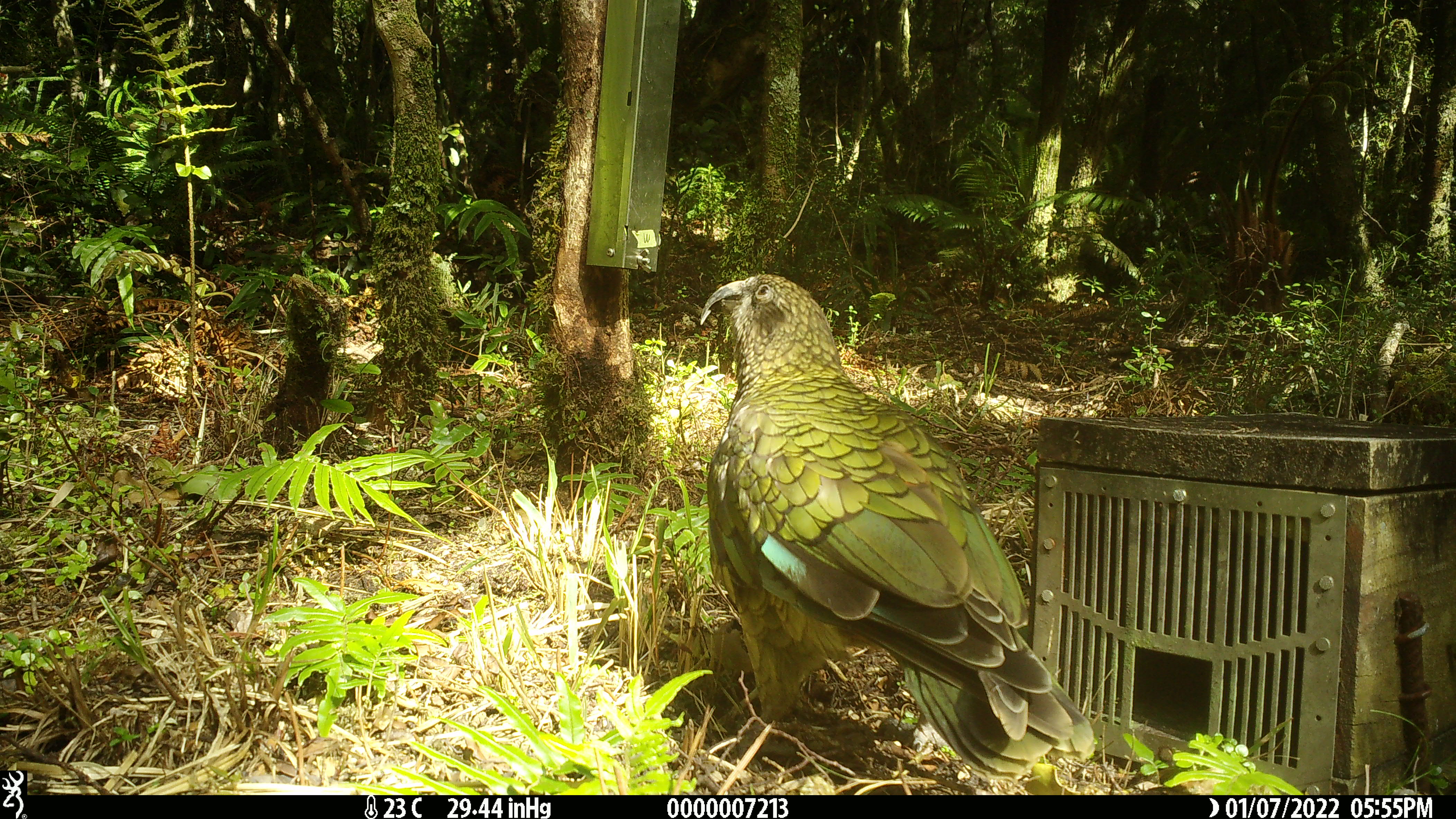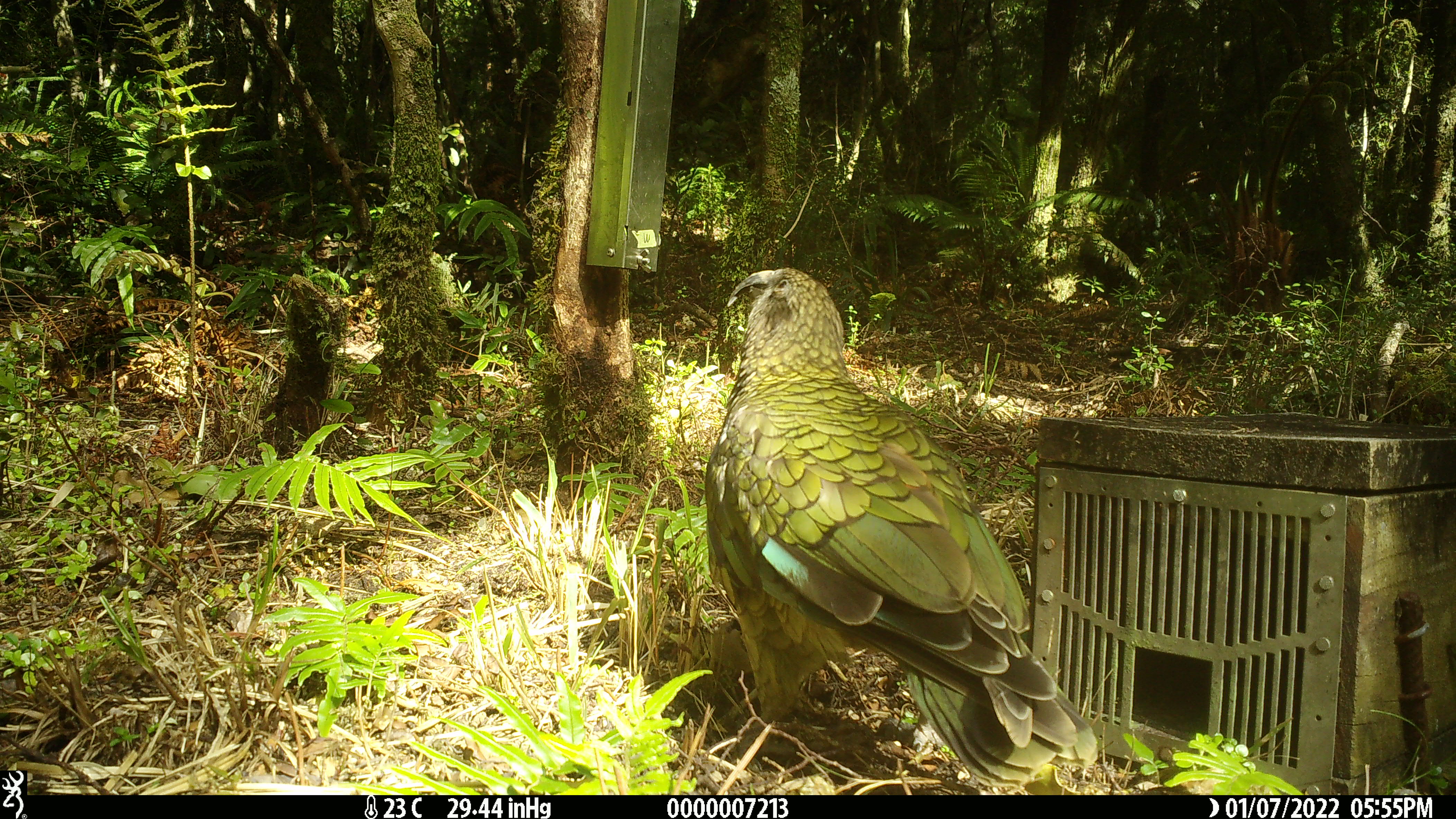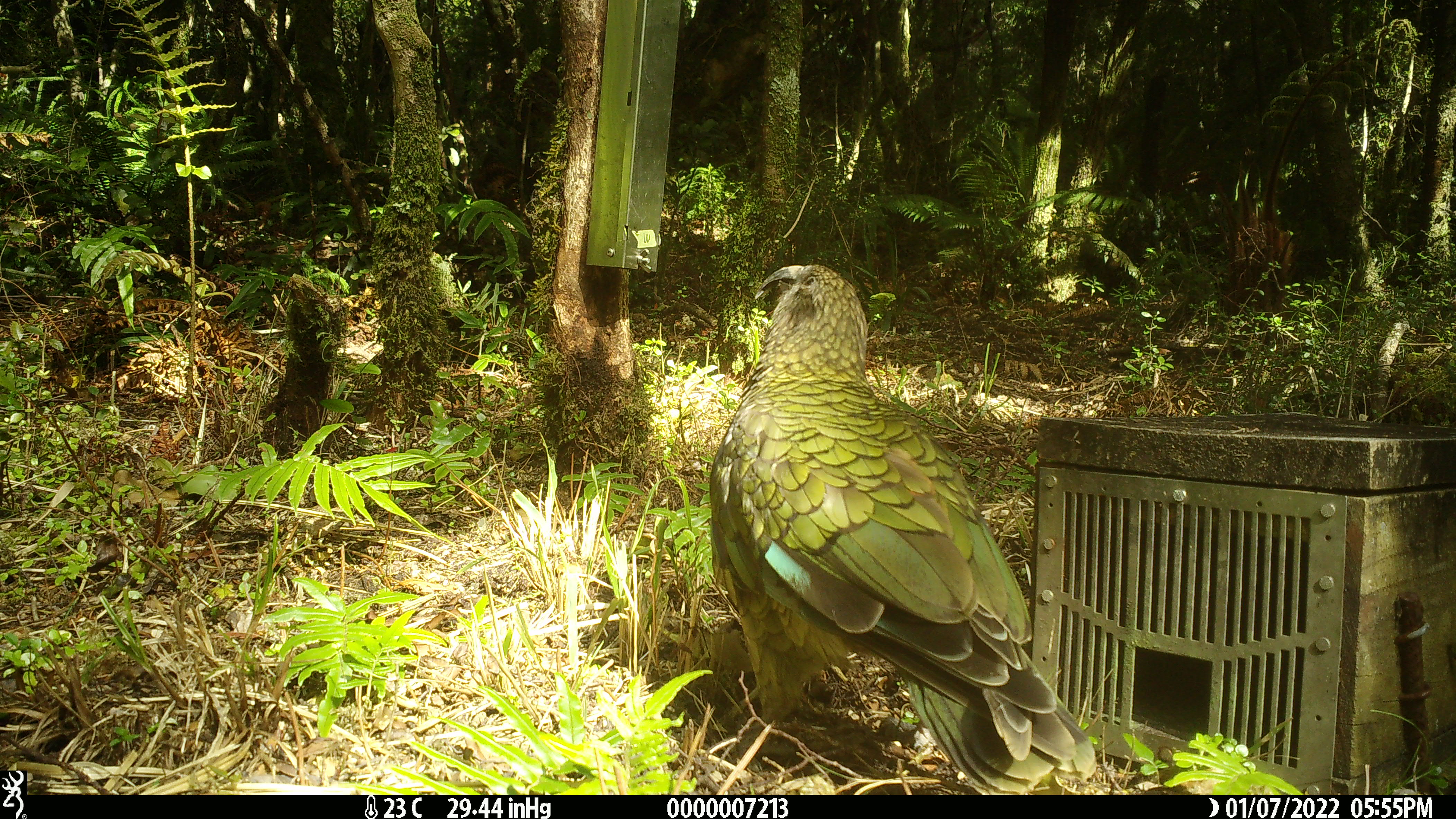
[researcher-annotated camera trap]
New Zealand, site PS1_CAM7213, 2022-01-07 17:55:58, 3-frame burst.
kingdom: Animalia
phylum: Chordata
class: Aves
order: Psittaciformes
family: Strigopidae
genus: Nestor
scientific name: Nestor notabilis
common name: kea